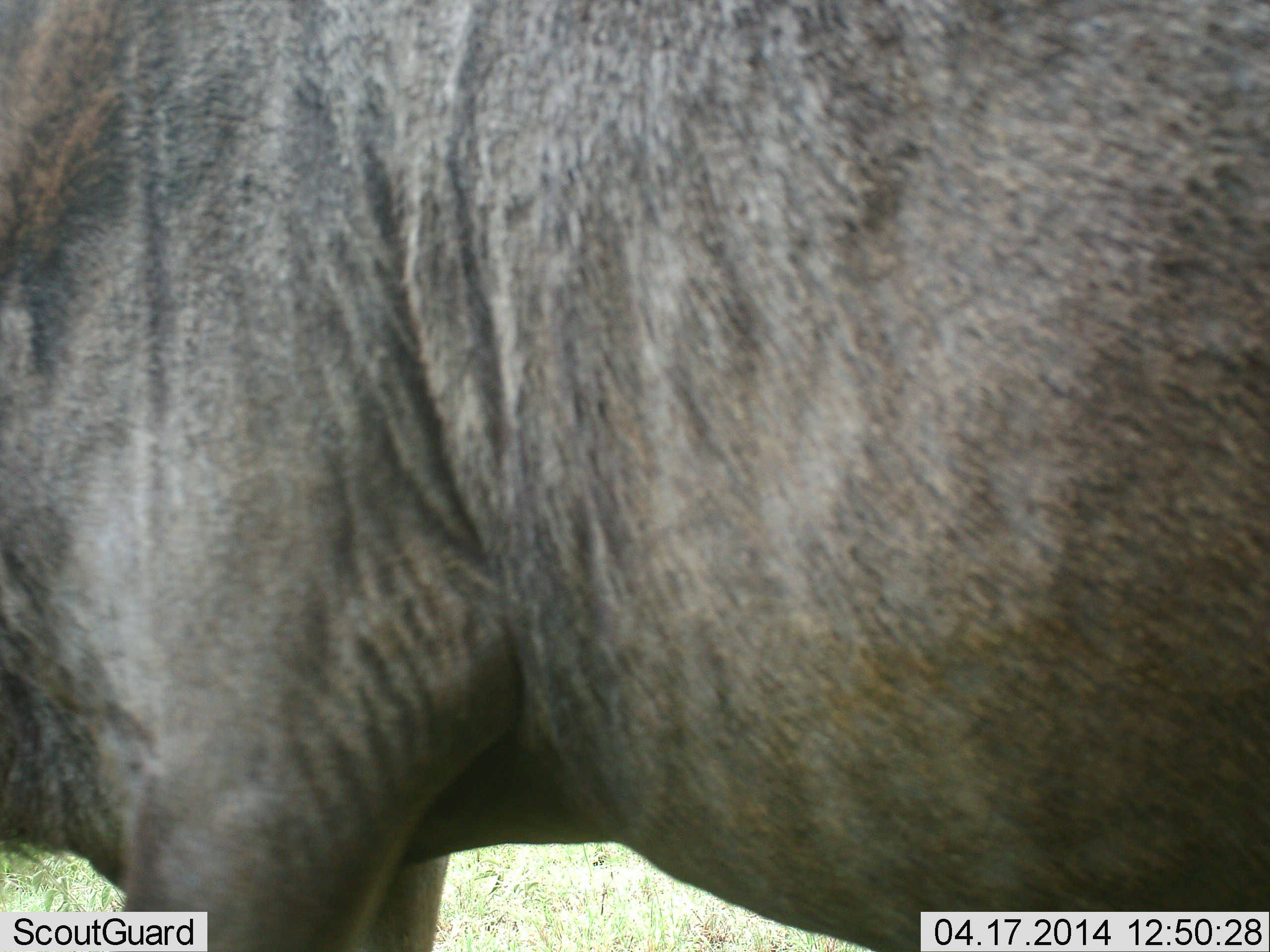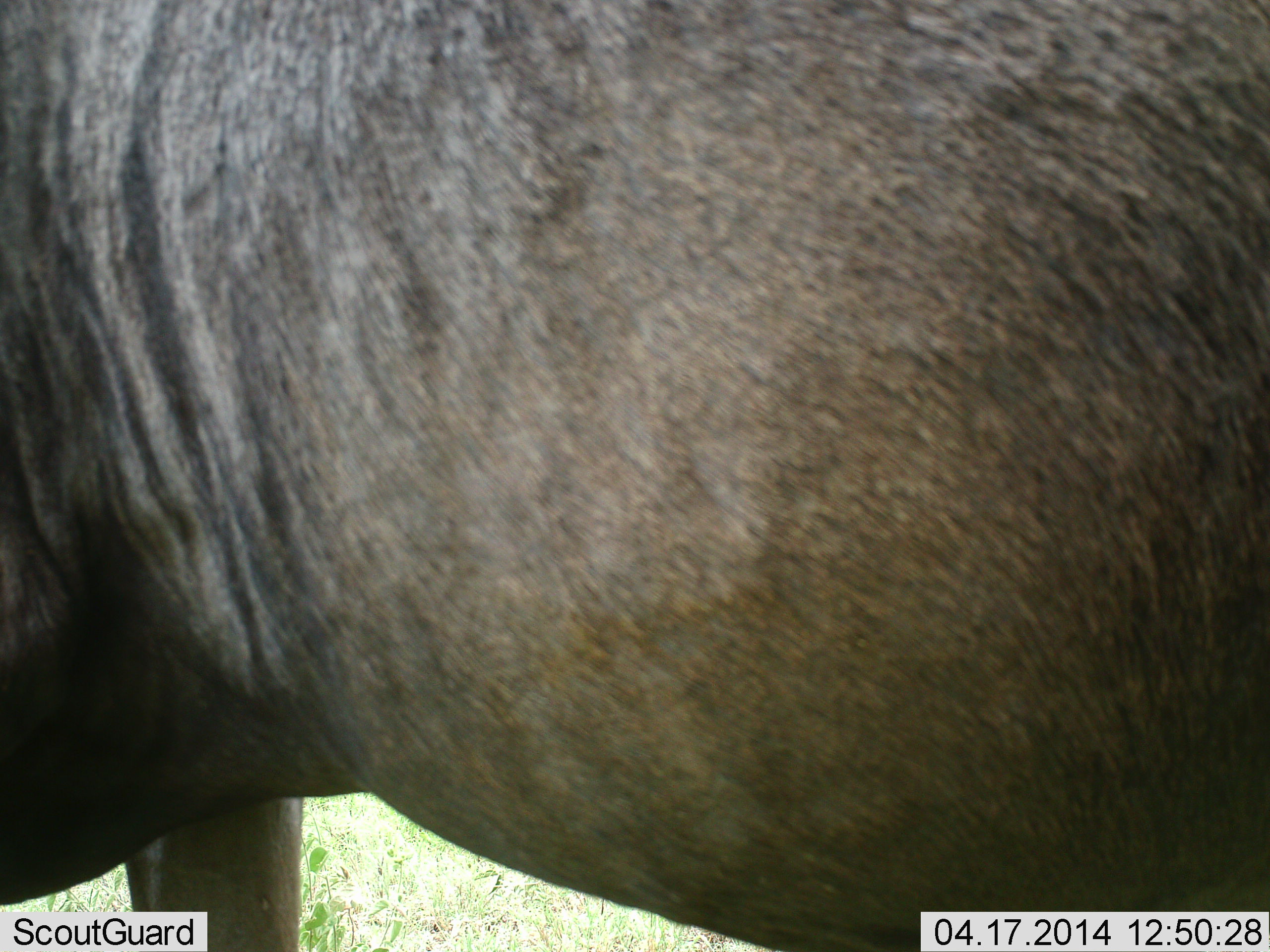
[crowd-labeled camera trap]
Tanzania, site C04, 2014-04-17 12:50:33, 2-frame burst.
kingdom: Animalia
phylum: Chordata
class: Mammalia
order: Artiodactyla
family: Bovidae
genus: Connochaetes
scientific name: Connochaetes taurinus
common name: blue wildebeest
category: wildebeest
Wildebeest (blue wildebeest) (Connochaetes taurinus), count 1. Behavior (volunteer vote fractions): standing 60%, resting 0%, moving 40%, interacting 0%. Young present (vote fraction): 0%. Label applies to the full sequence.